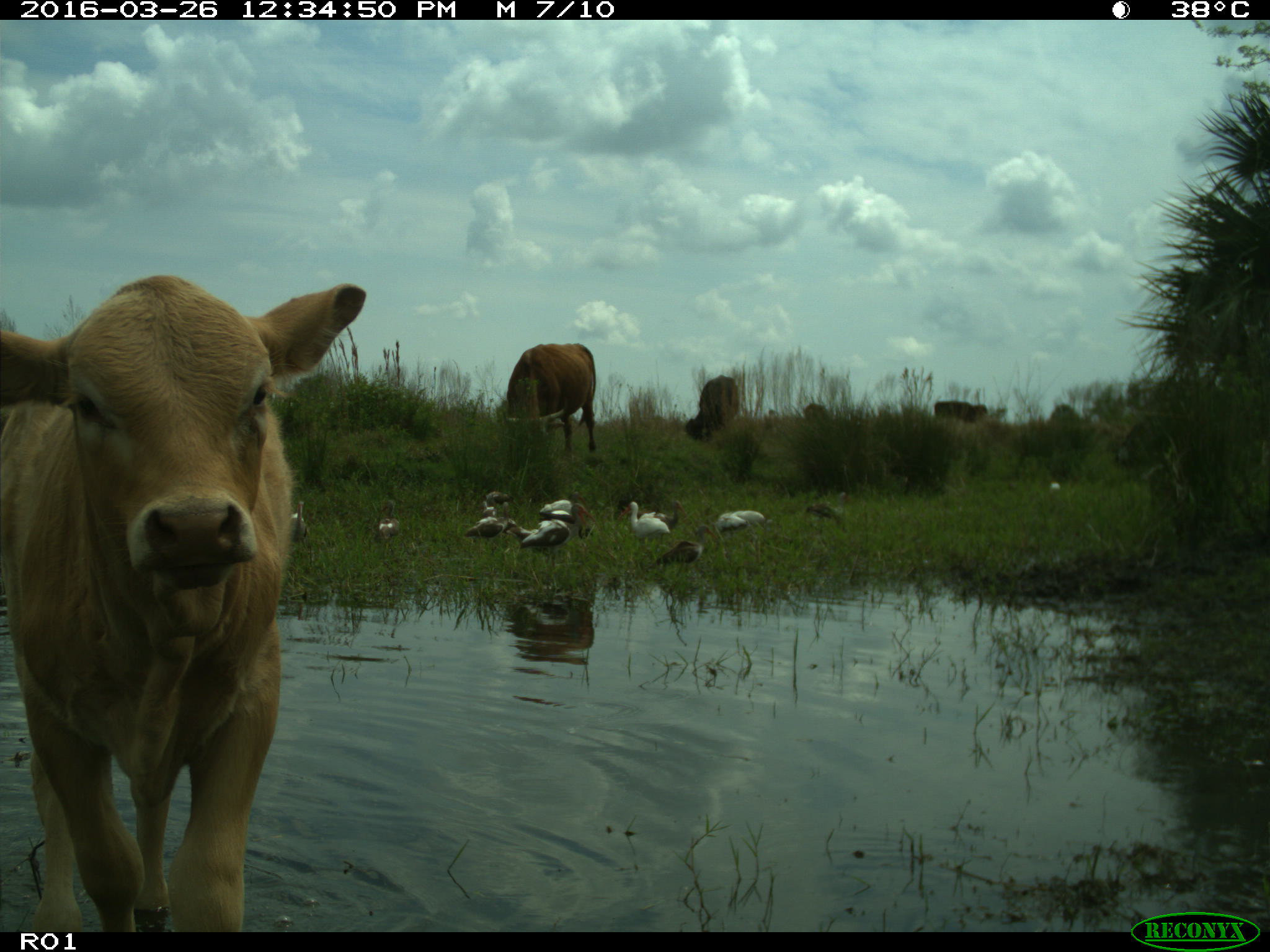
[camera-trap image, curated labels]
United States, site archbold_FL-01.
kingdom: Animalia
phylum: Chordata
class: Mammalia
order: Artiodactyla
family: Bovidae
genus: Bos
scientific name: Bos taurus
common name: domestic cow